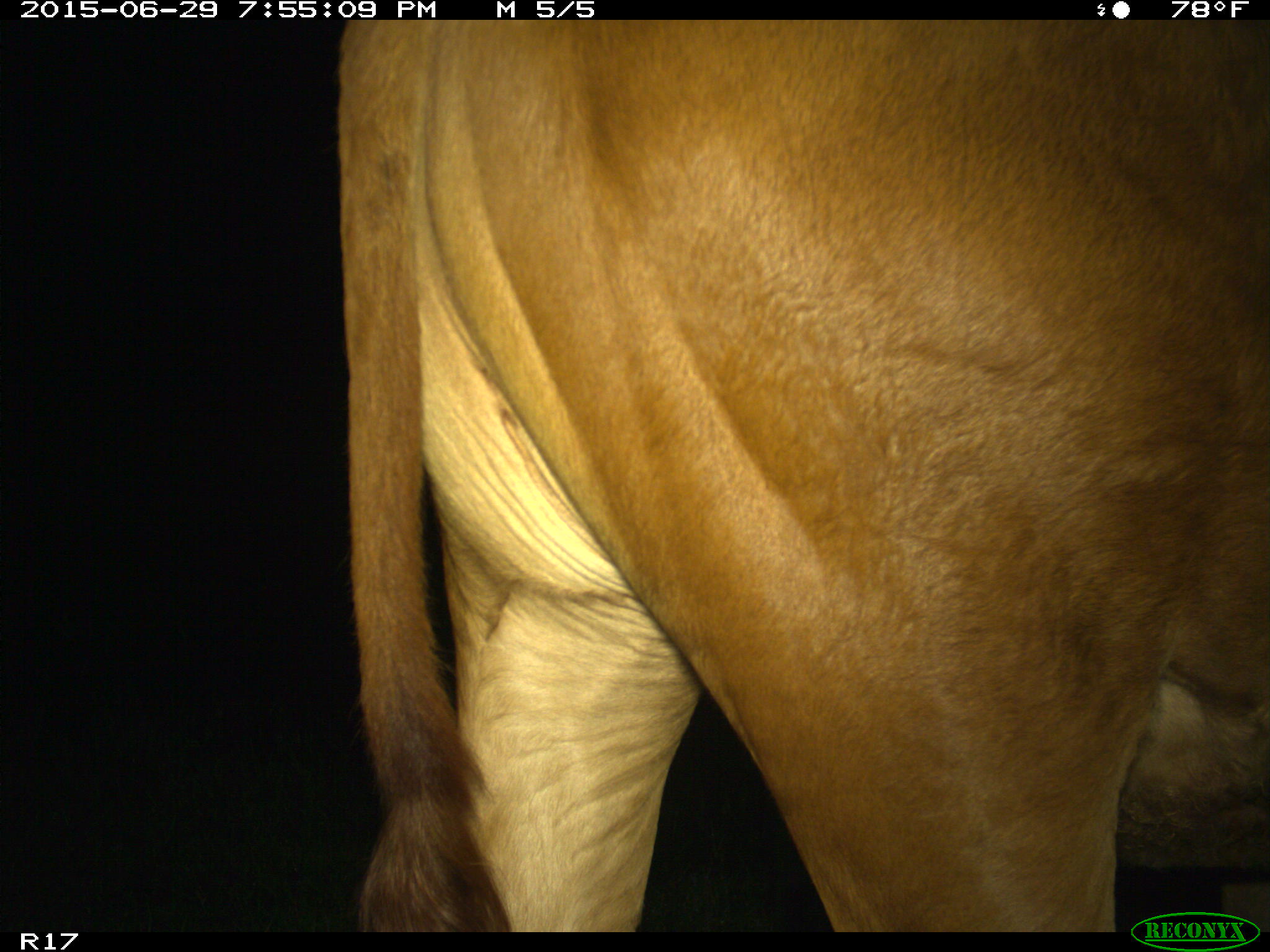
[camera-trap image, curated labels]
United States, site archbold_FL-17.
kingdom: Animalia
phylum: Chordata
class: Mammalia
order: Artiodactyla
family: Bovidae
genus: Bos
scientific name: Bos taurus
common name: domestic cow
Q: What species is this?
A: Bos taurus (domestic cow).